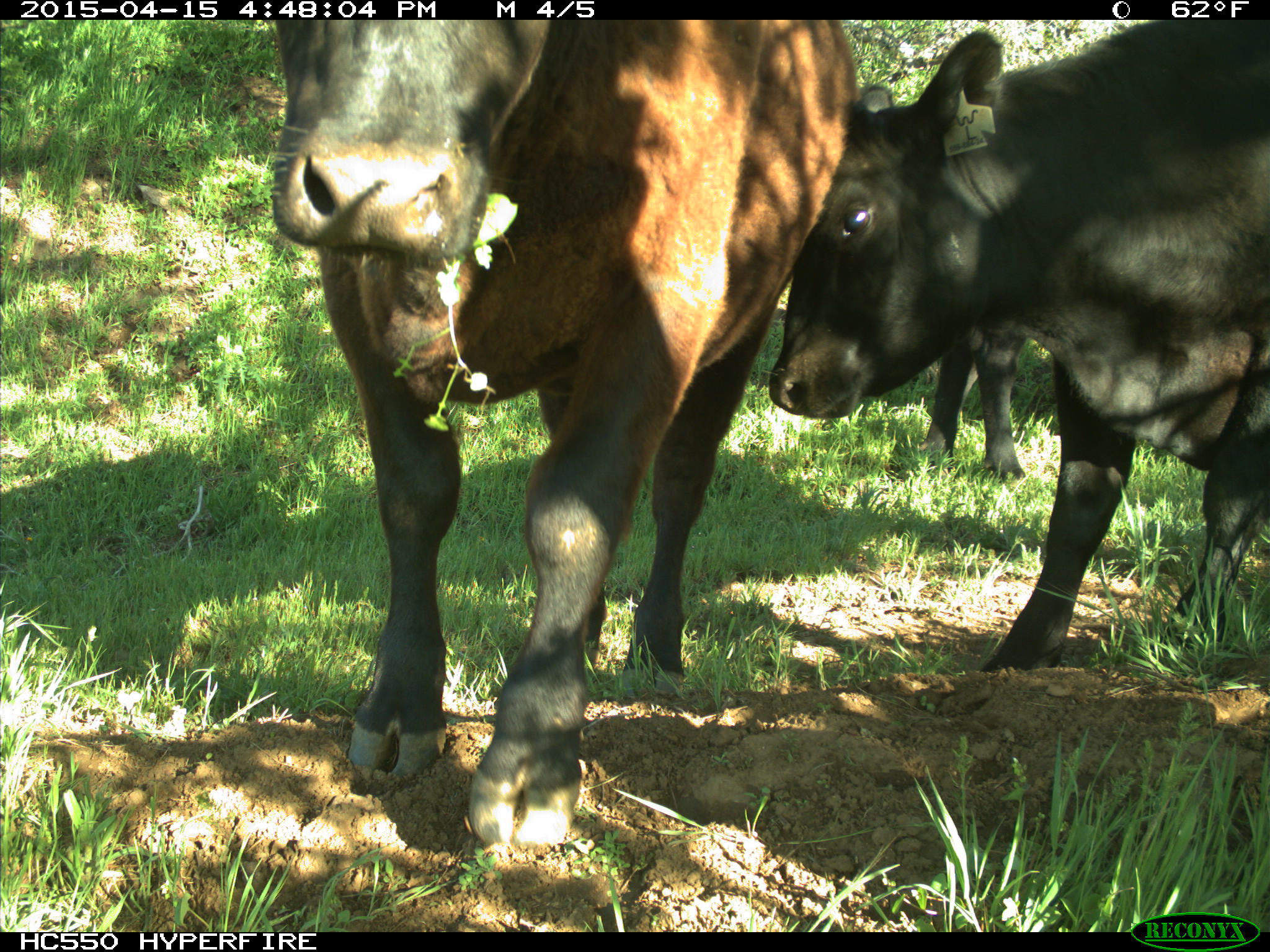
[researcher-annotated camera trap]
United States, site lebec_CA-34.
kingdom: Animalia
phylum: Chordata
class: Mammalia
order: Artiodactyla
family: Bovidae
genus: Bos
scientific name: Bos taurus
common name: domestic cow